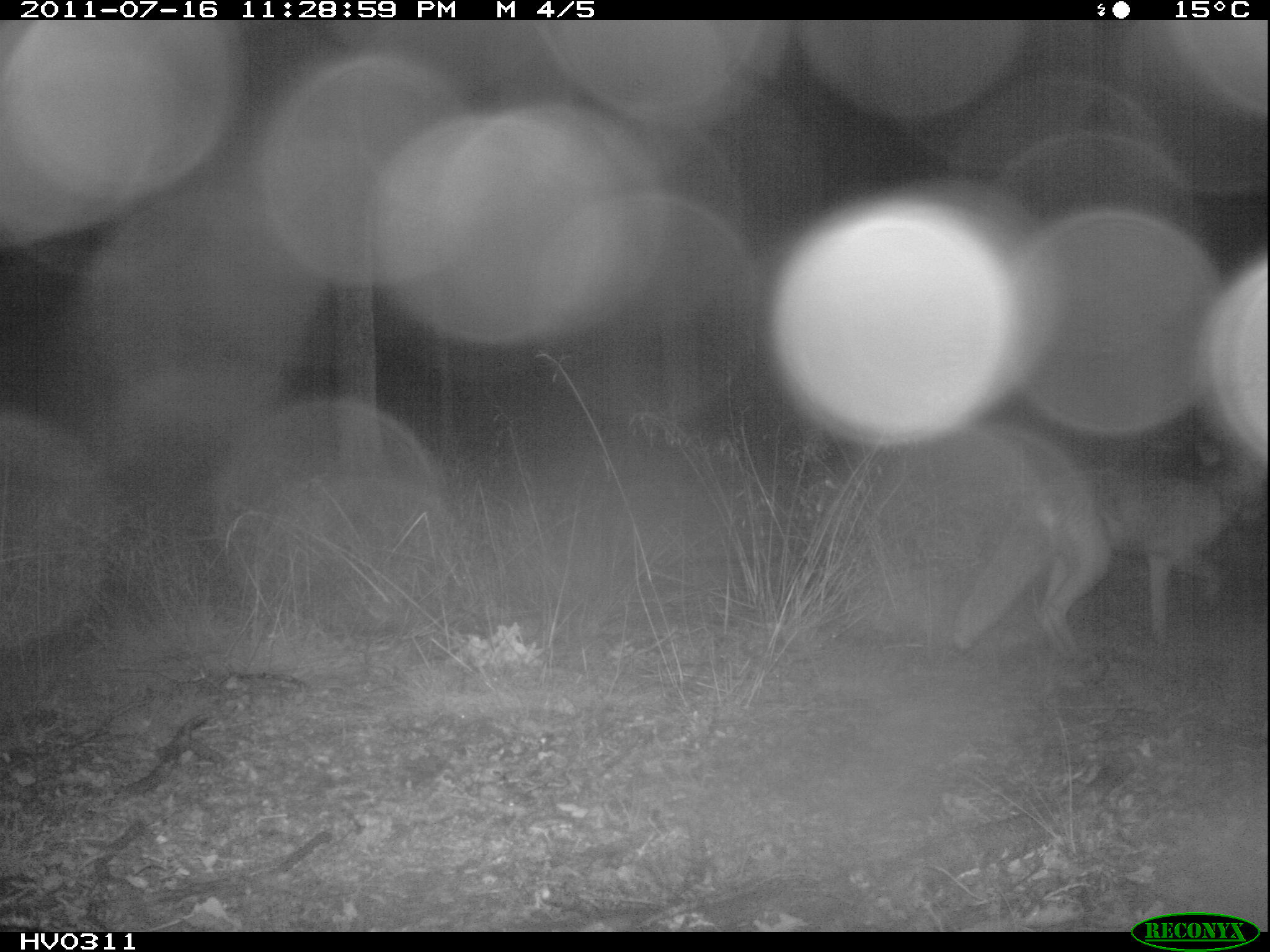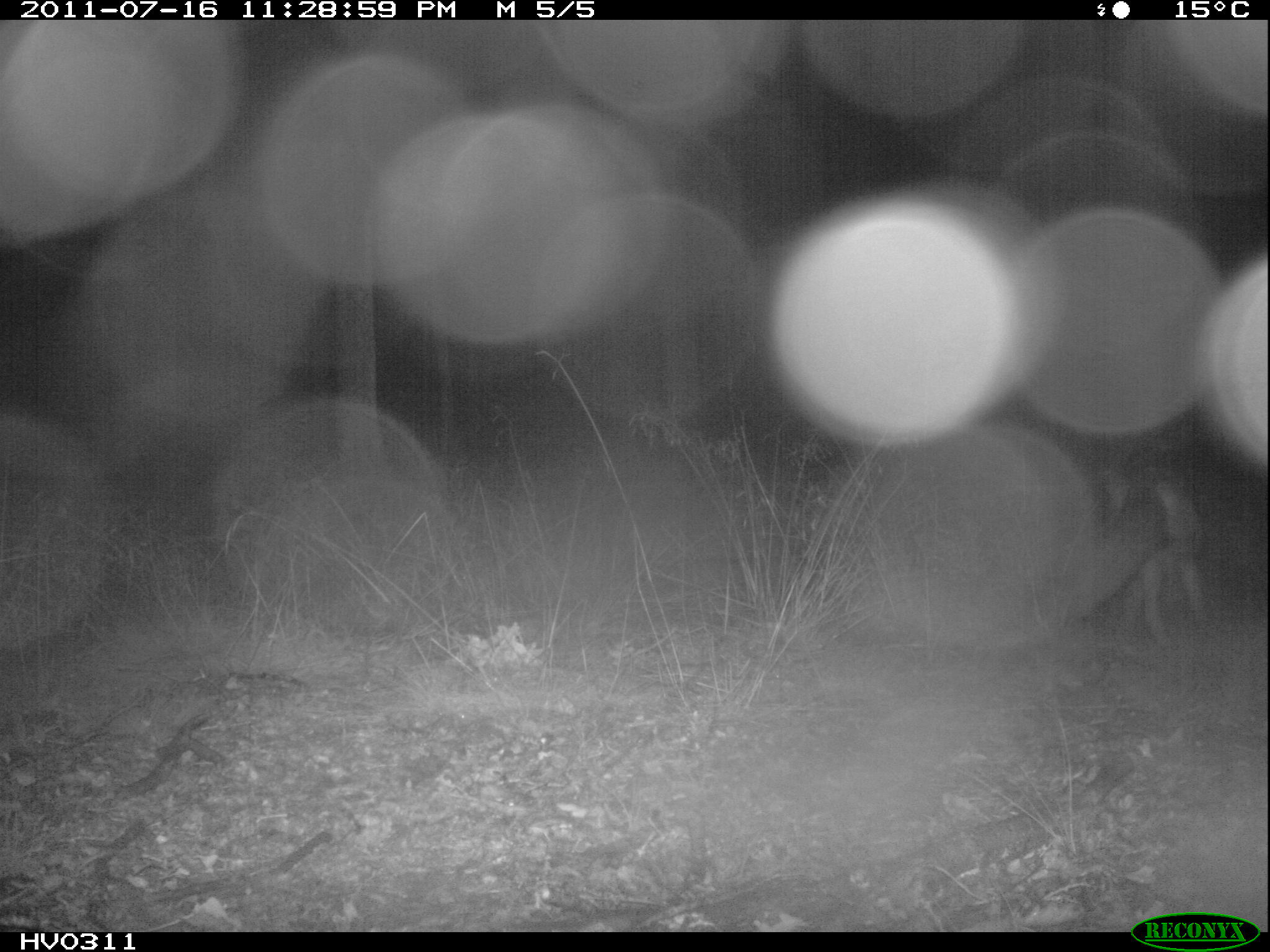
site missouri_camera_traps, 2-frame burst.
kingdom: Animalia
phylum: Chordata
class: Mammalia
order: Carnivora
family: Canidae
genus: Vulpes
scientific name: Vulpes vulpes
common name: red fox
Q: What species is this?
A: Red fox (Vulpes vulpes).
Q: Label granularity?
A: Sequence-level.